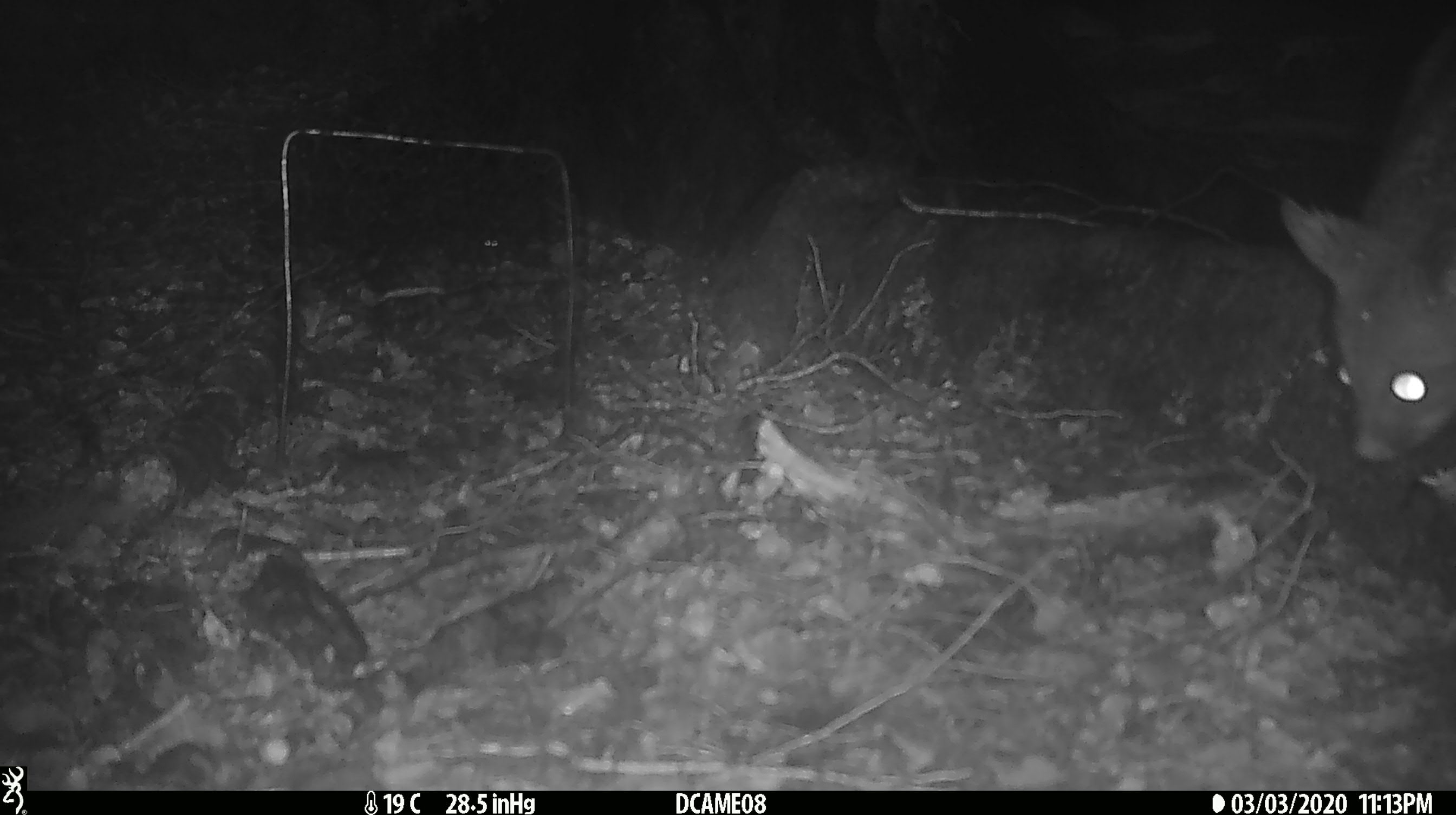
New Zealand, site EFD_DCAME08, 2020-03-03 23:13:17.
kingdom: Animalia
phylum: Chordata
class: Mammalia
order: Diprotodontia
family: Phalangeridae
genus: Trichosurus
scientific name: Trichosurus vulpecula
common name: common brushtail possum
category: possum